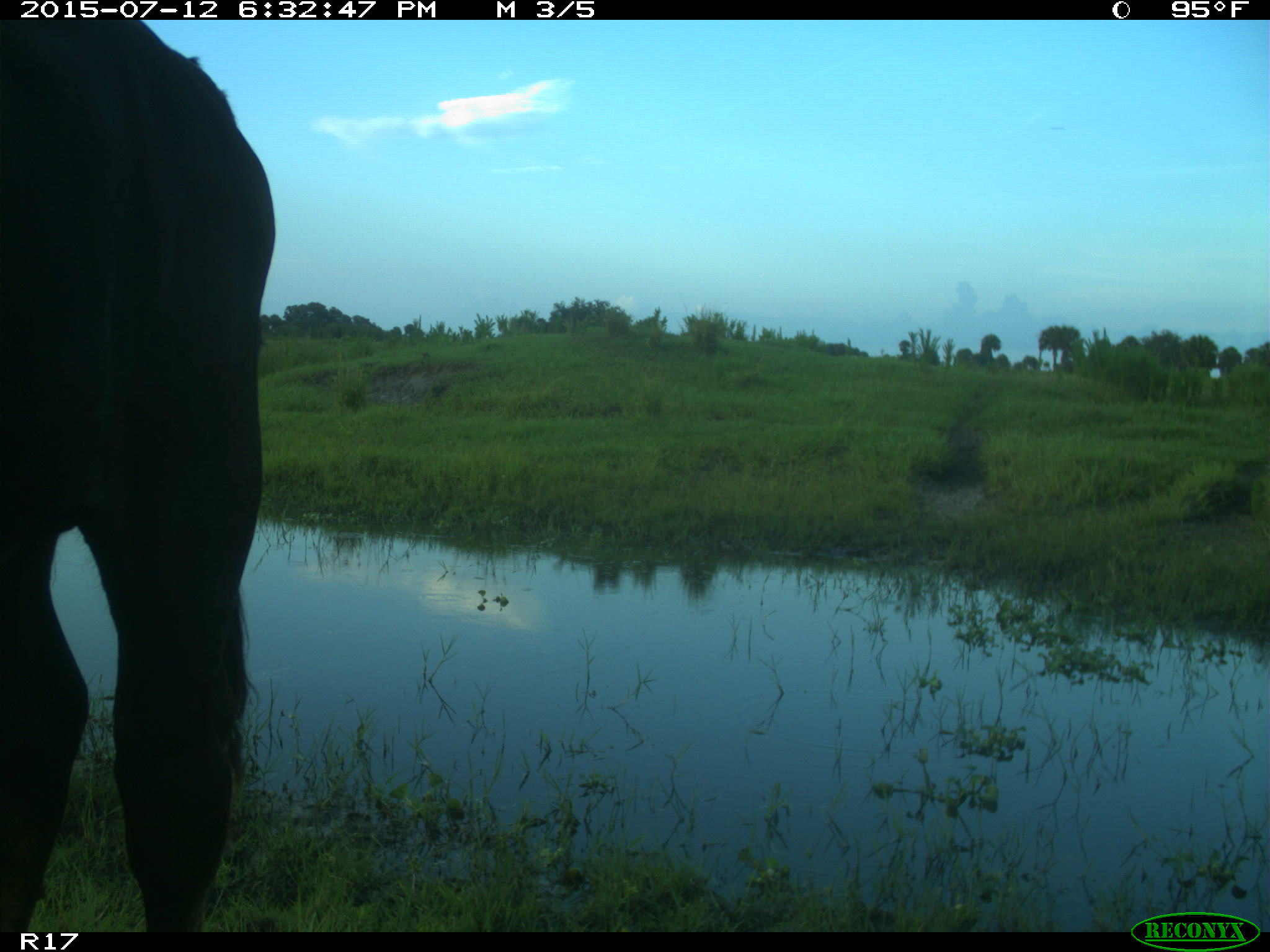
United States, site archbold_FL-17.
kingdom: Animalia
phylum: Chordata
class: Mammalia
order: Artiodactyla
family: Bovidae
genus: Bos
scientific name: Bos taurus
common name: domestic cow